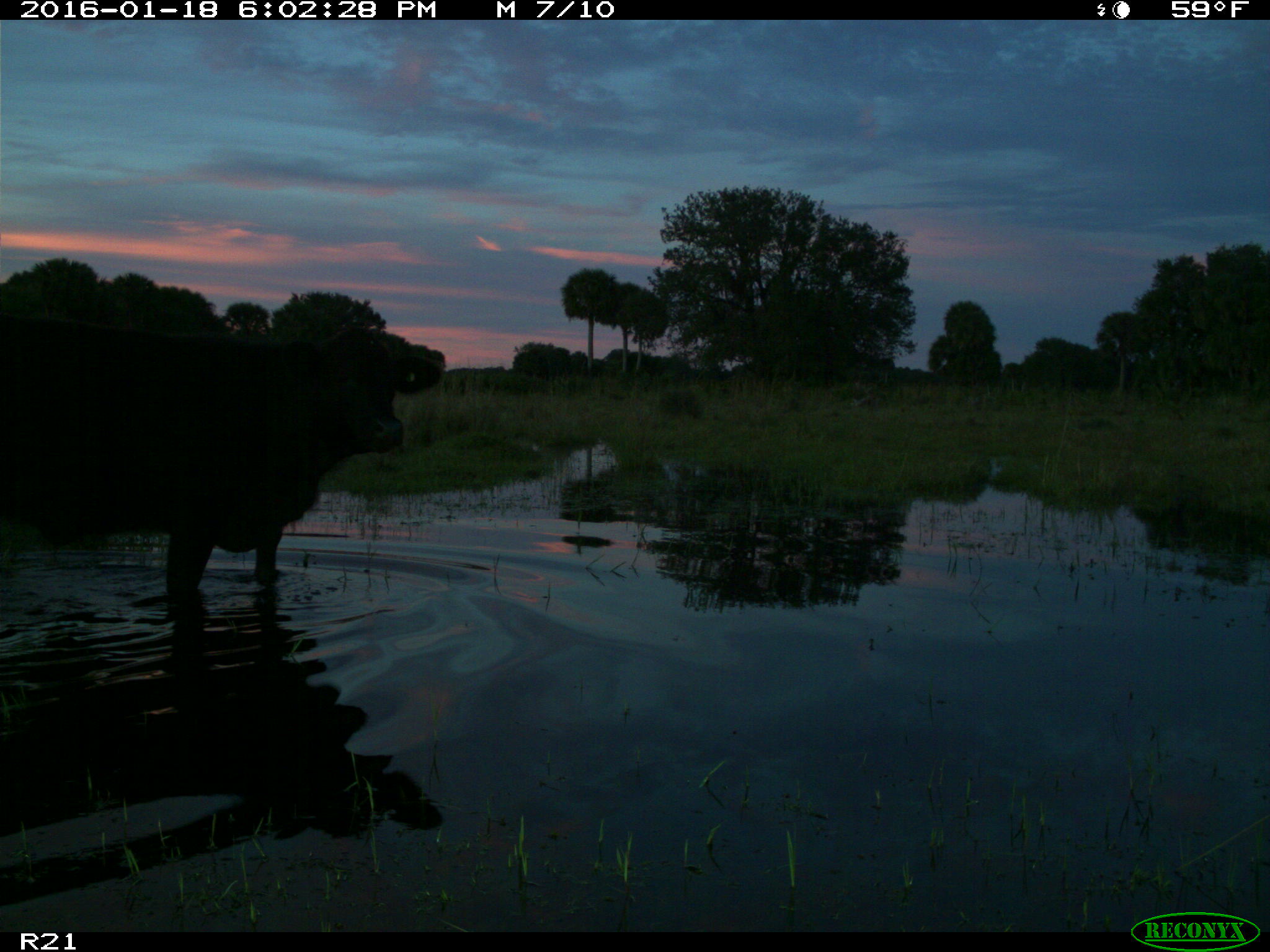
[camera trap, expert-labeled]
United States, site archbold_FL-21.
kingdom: Animalia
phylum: Chordata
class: Mammalia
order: Artiodactyla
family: Bovidae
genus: Bos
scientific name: Bos taurus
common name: domestic cow